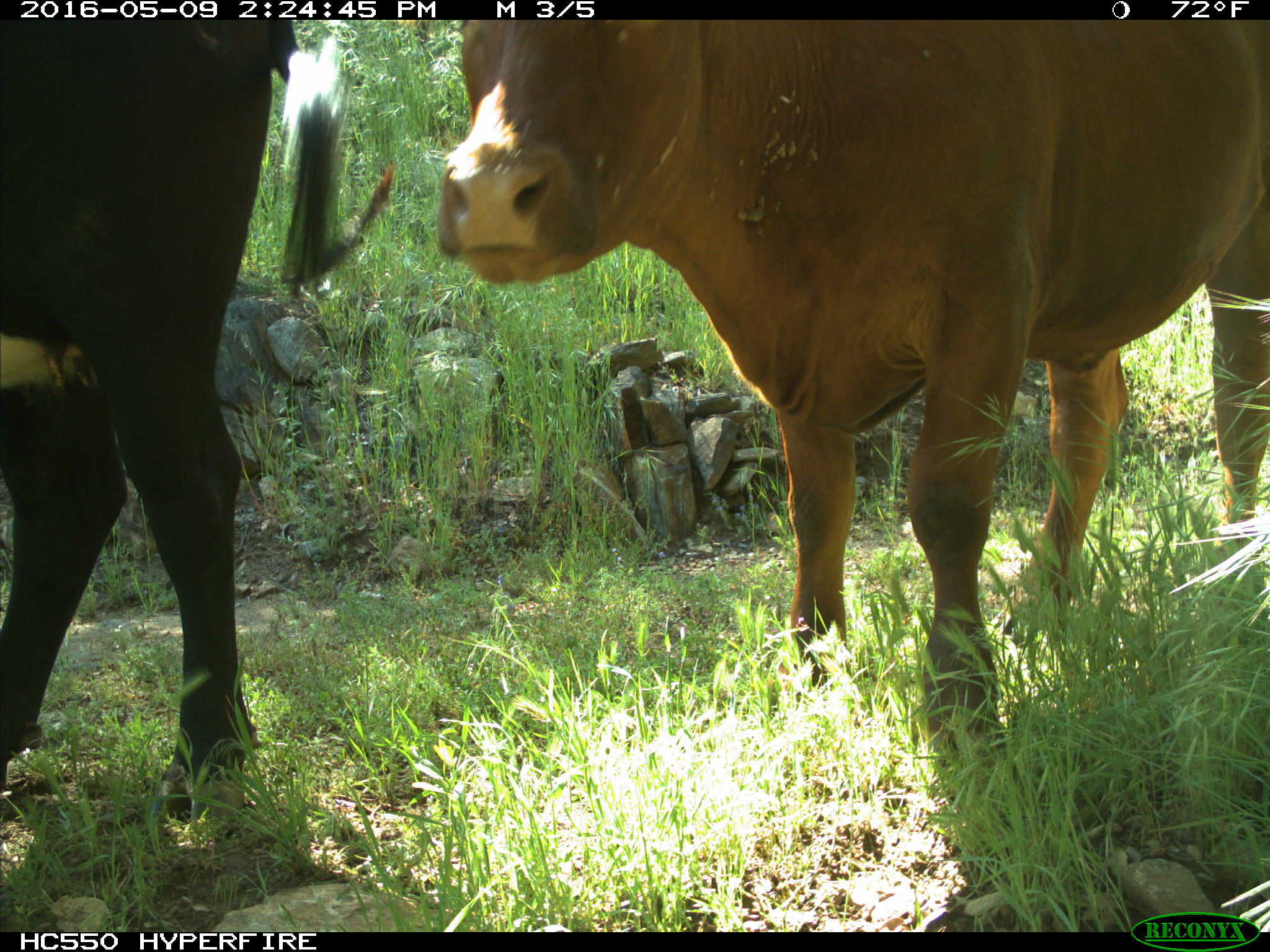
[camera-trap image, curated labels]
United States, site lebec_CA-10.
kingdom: Animalia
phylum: Chordata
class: Mammalia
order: Artiodactyla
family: Bovidae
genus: Bos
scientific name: Bos taurus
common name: domestic cow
Bos taurus (domestic cow).